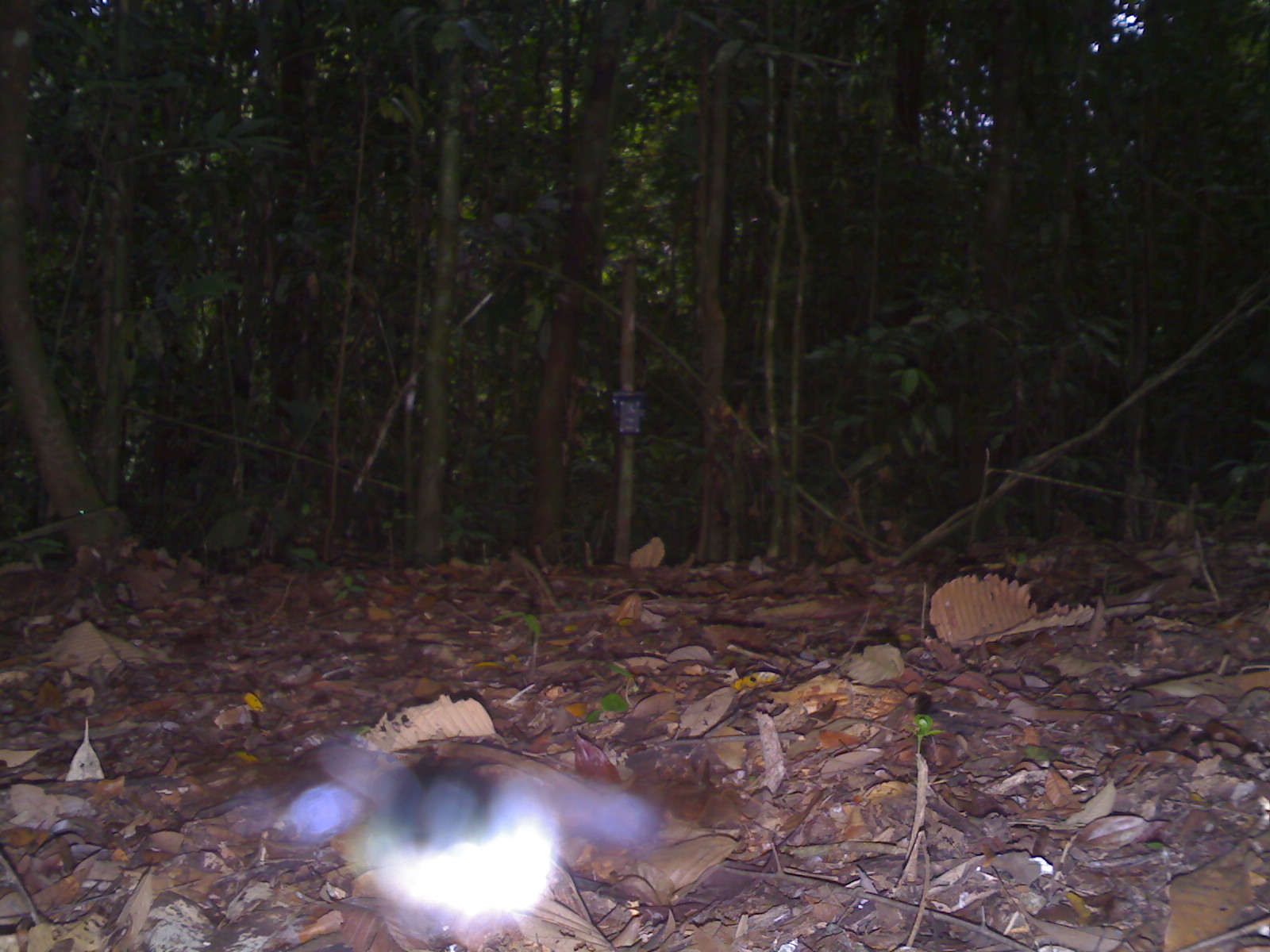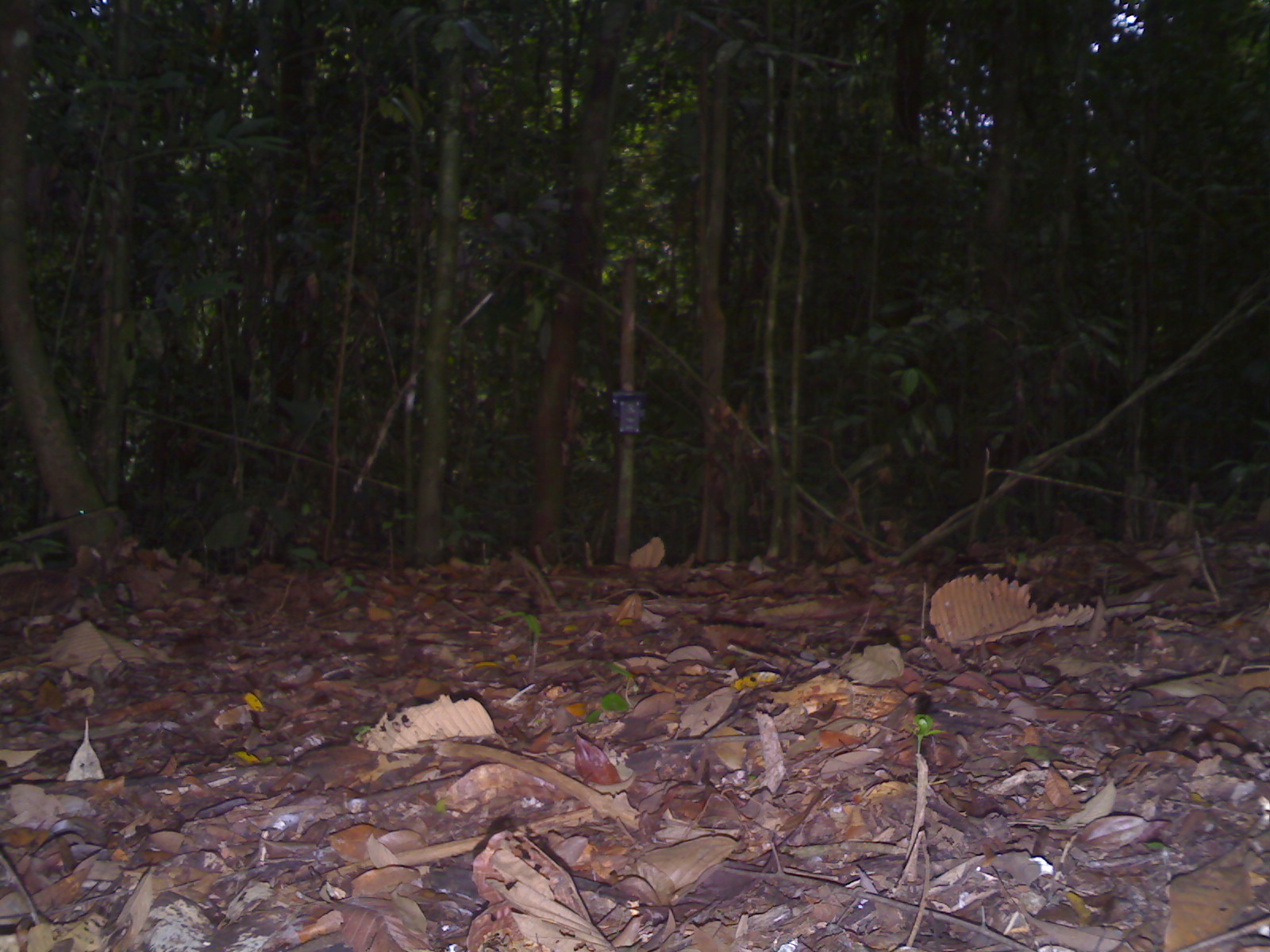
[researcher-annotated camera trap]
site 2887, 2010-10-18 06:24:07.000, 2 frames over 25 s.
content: unidentified animal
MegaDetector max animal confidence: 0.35